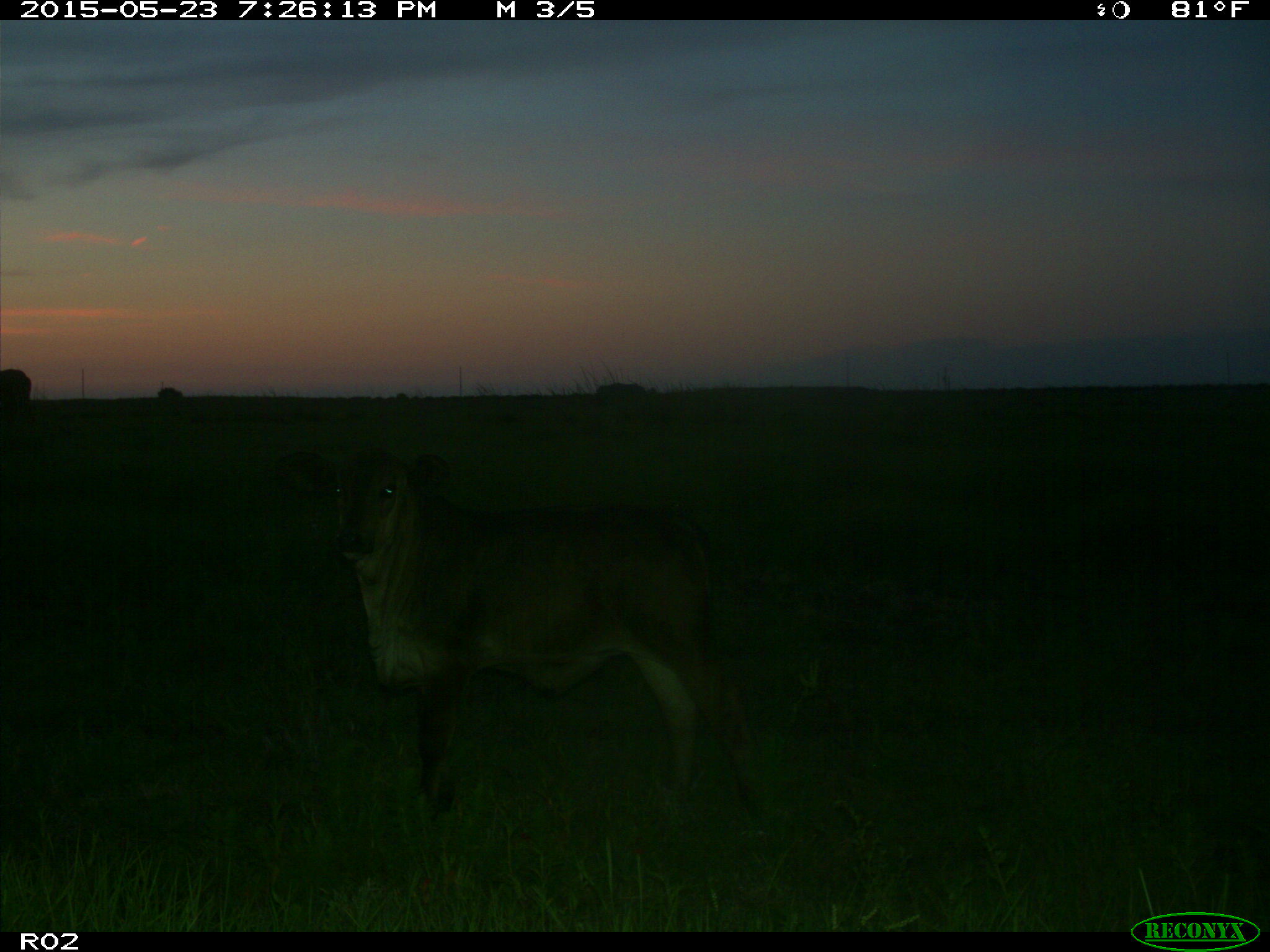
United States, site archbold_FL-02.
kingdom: Animalia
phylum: Chordata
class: Mammalia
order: Artiodactyla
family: Bovidae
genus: Bos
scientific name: Bos taurus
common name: domestic cow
Bos taurus (domestic cow).